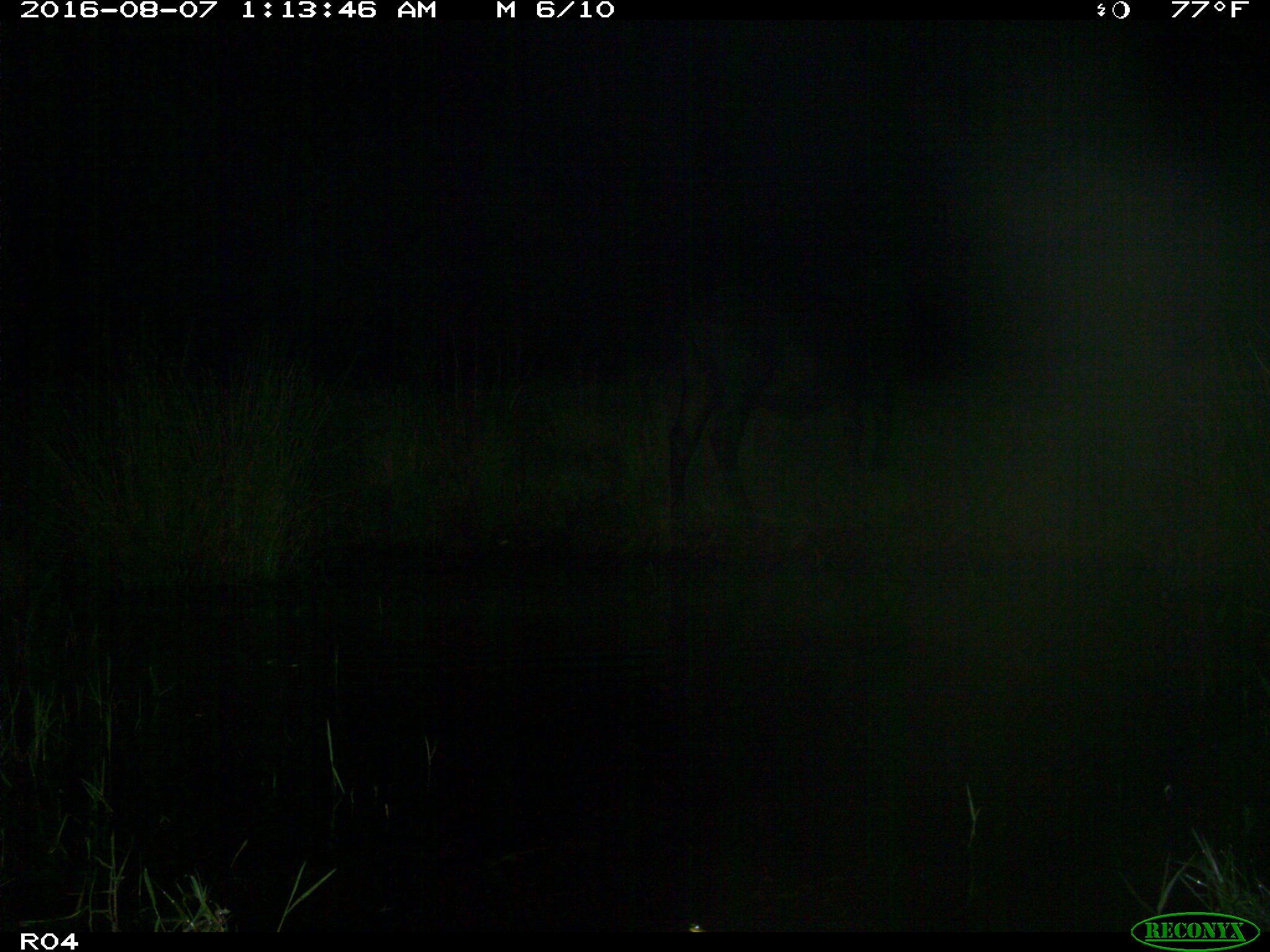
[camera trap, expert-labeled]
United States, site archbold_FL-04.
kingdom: Animalia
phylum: Chordata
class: Mammalia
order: Artiodactyla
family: Bovidae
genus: Bos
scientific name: Bos taurus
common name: domestic cow